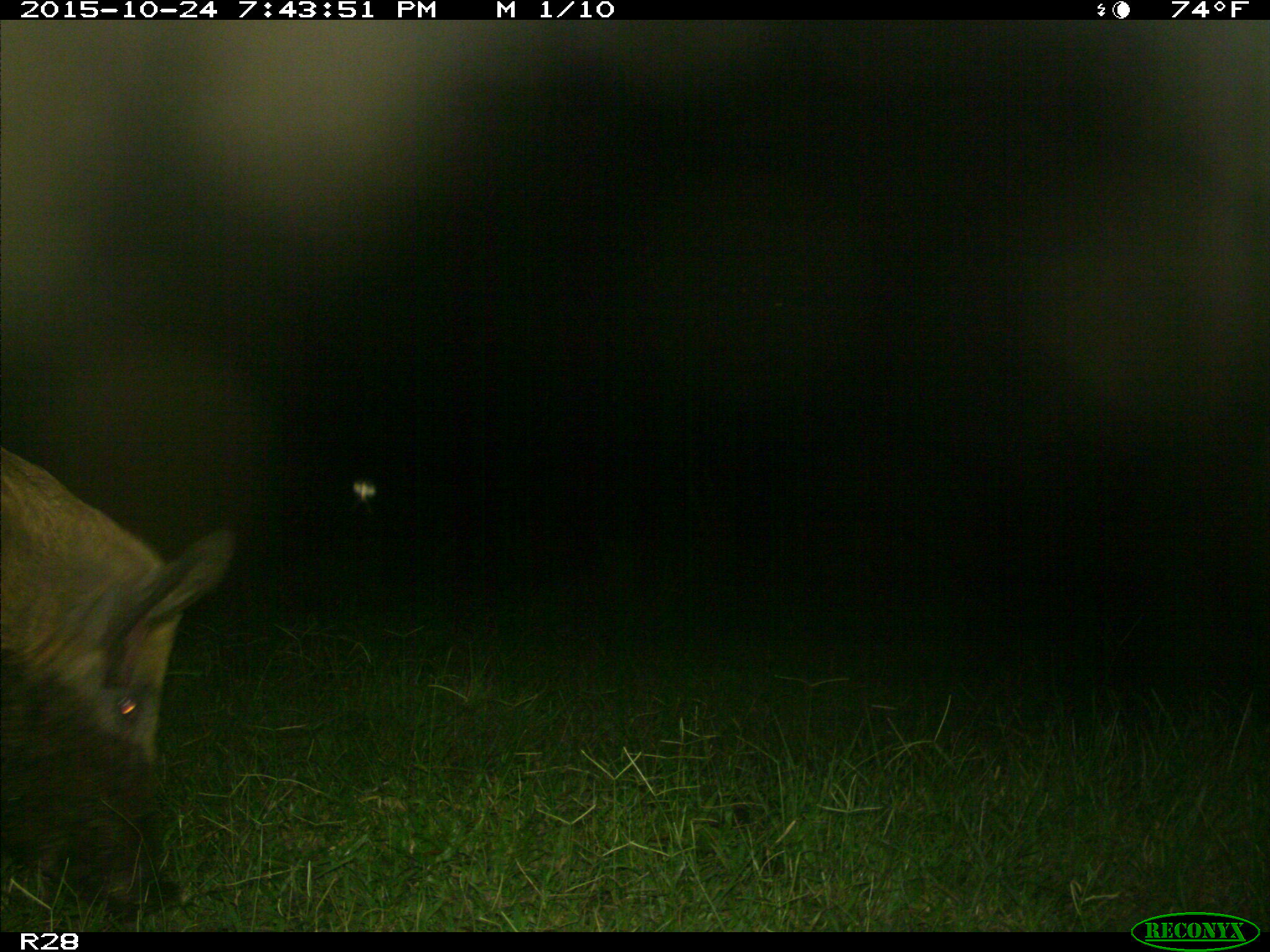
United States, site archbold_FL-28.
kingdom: Animalia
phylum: Chordata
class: Mammalia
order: Artiodactyla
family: Suidae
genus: Sus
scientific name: Sus scrofa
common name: wild boar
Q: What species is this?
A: Sus scrofa (wild boar).